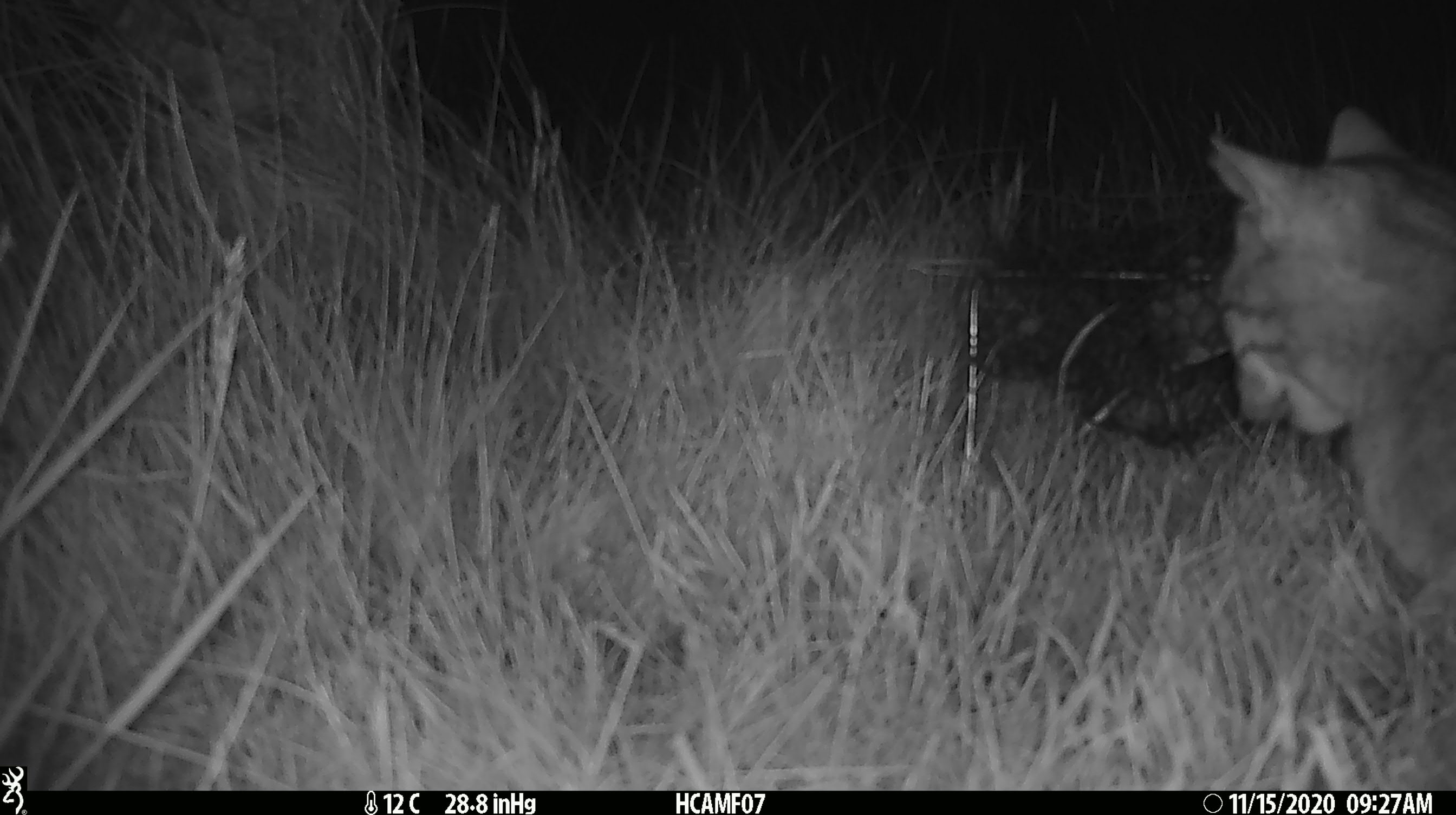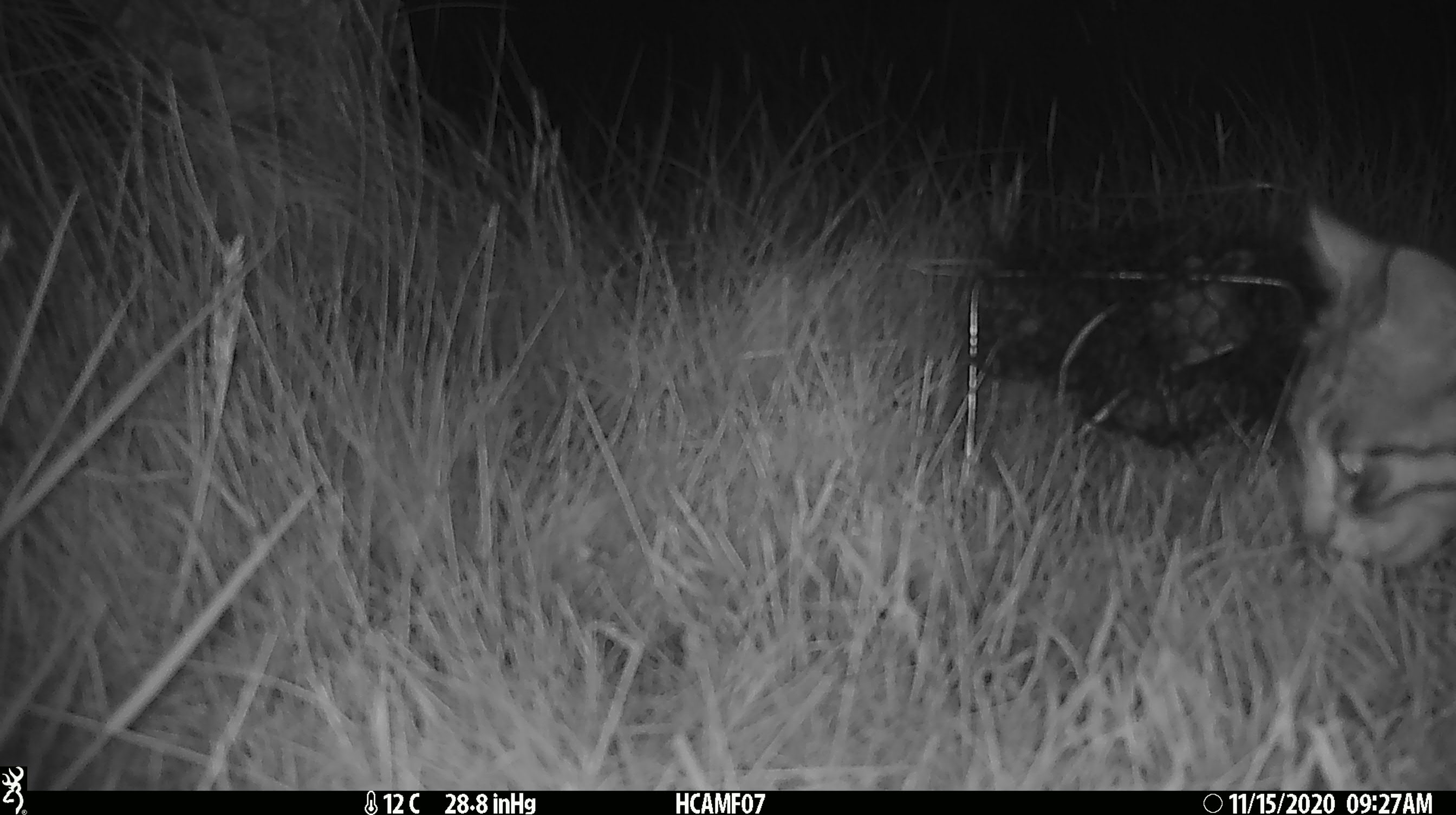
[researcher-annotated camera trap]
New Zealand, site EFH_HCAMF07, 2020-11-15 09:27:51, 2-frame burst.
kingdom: Animalia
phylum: Chordata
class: Mammalia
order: Carnivora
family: Felidae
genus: Felis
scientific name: Felis catus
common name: domestic cat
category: cat